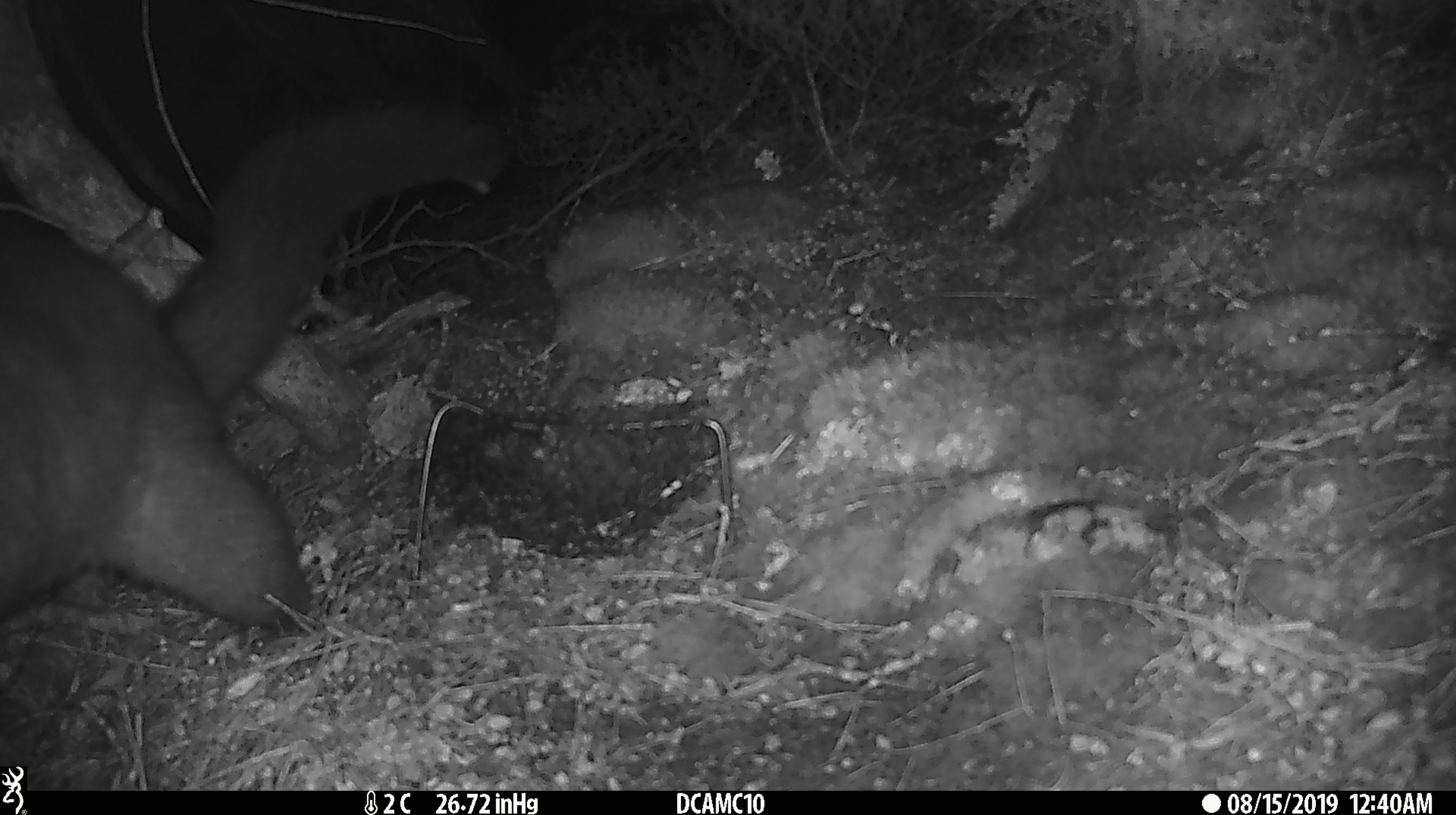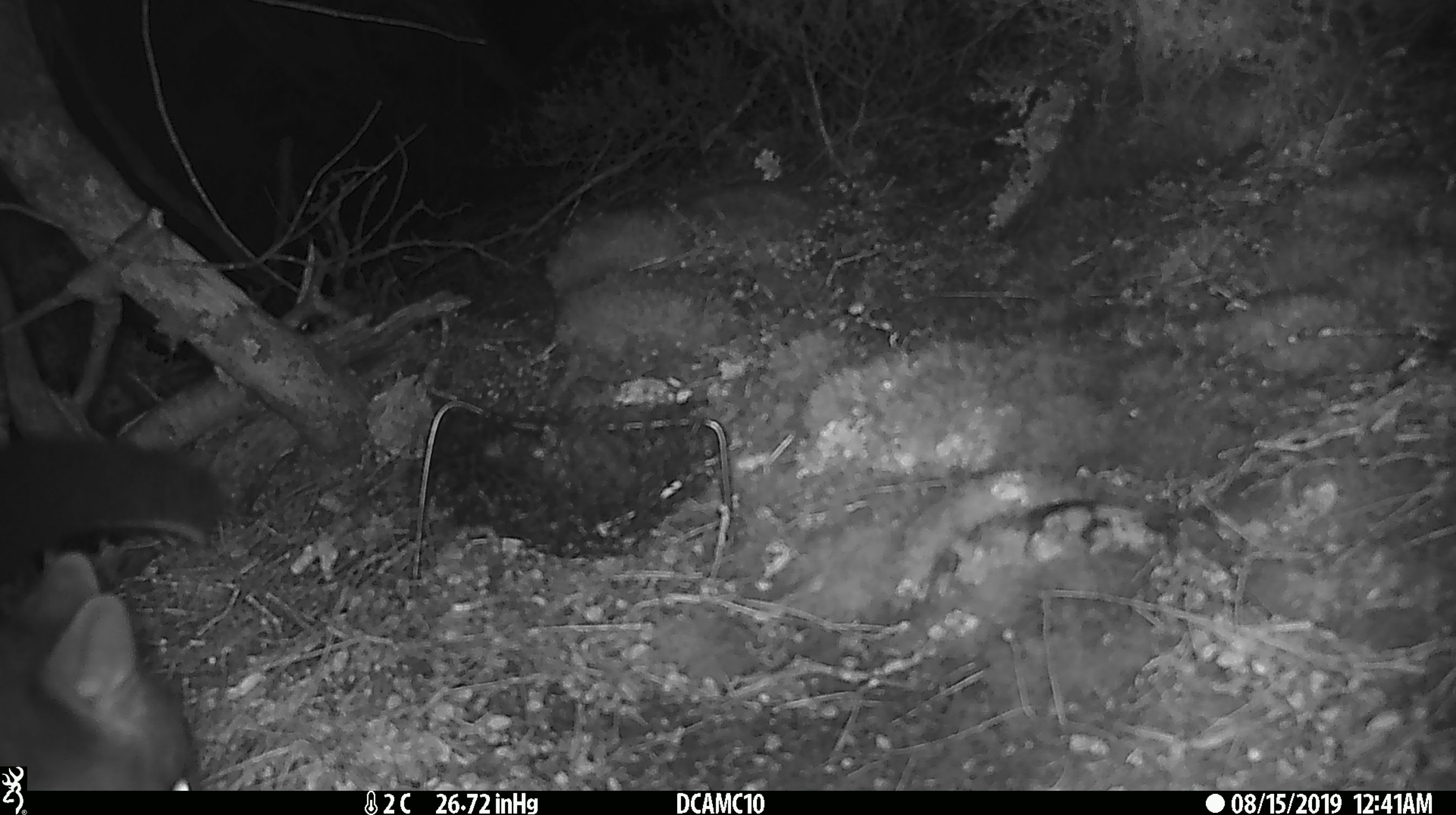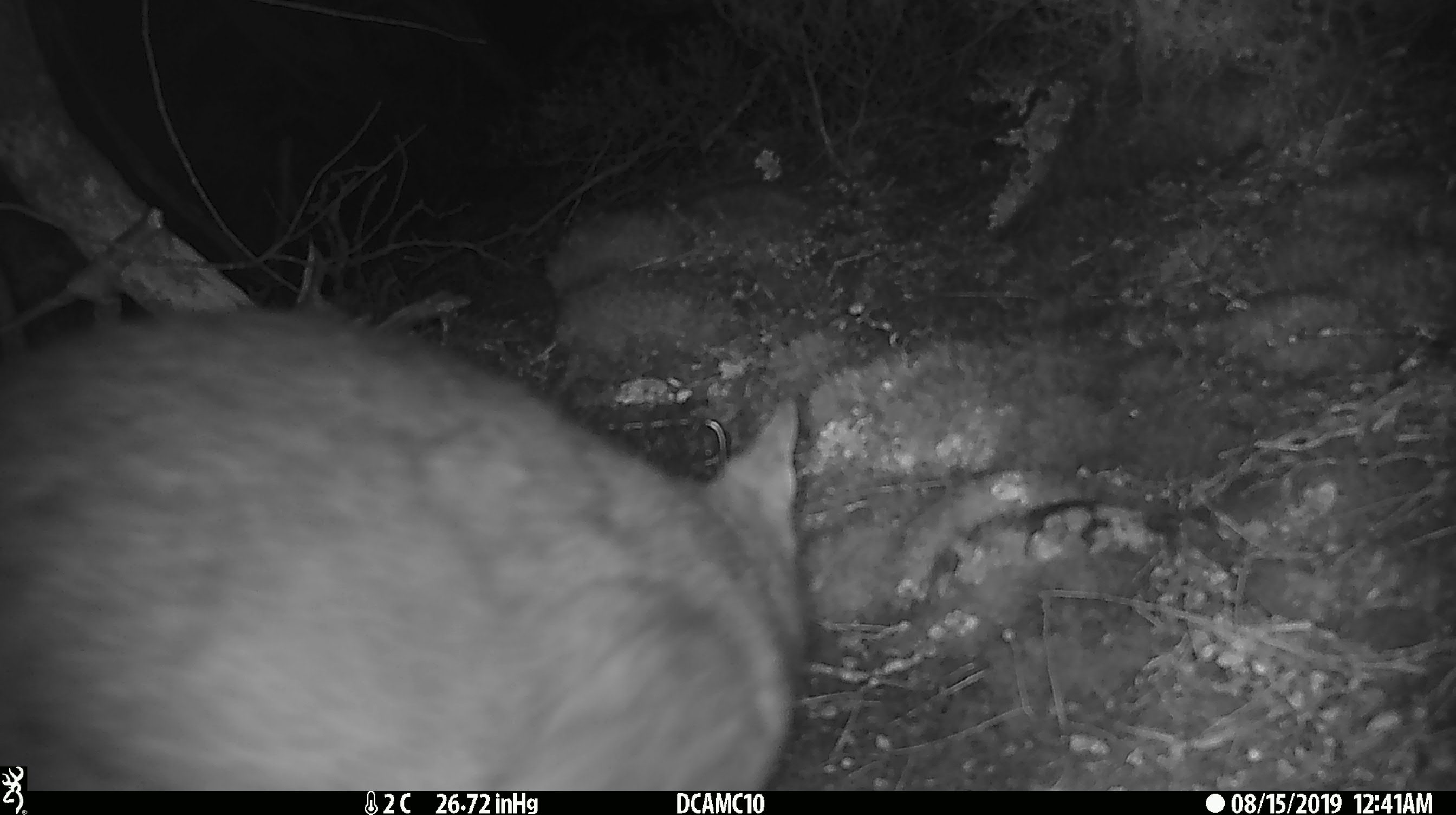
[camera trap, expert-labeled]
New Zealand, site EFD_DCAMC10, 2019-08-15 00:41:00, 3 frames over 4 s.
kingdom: Animalia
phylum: Chordata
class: Mammalia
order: Diprotodontia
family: Phalangeridae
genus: Trichosurus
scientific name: Trichosurus vulpecula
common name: common brushtail possum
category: possum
Possum (common brushtail possum) (Trichosurus vulpecula).